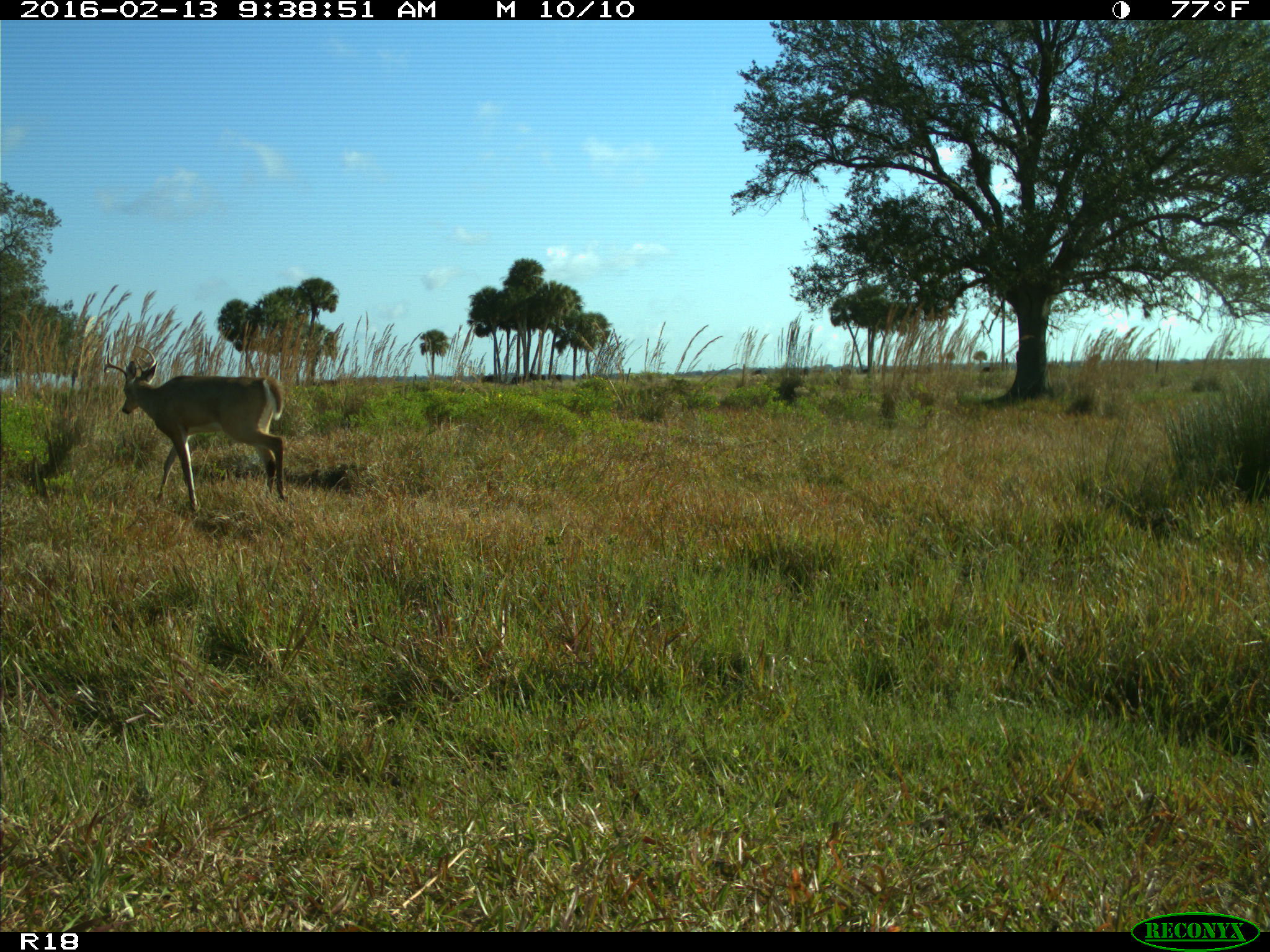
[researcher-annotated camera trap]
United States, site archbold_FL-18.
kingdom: Animalia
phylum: Chordata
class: Mammalia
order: Artiodactyla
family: Cervidae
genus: Odocoileus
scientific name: Odocoileus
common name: deer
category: unidentified deer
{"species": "unidentified deer (deer) (Odocoileus)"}